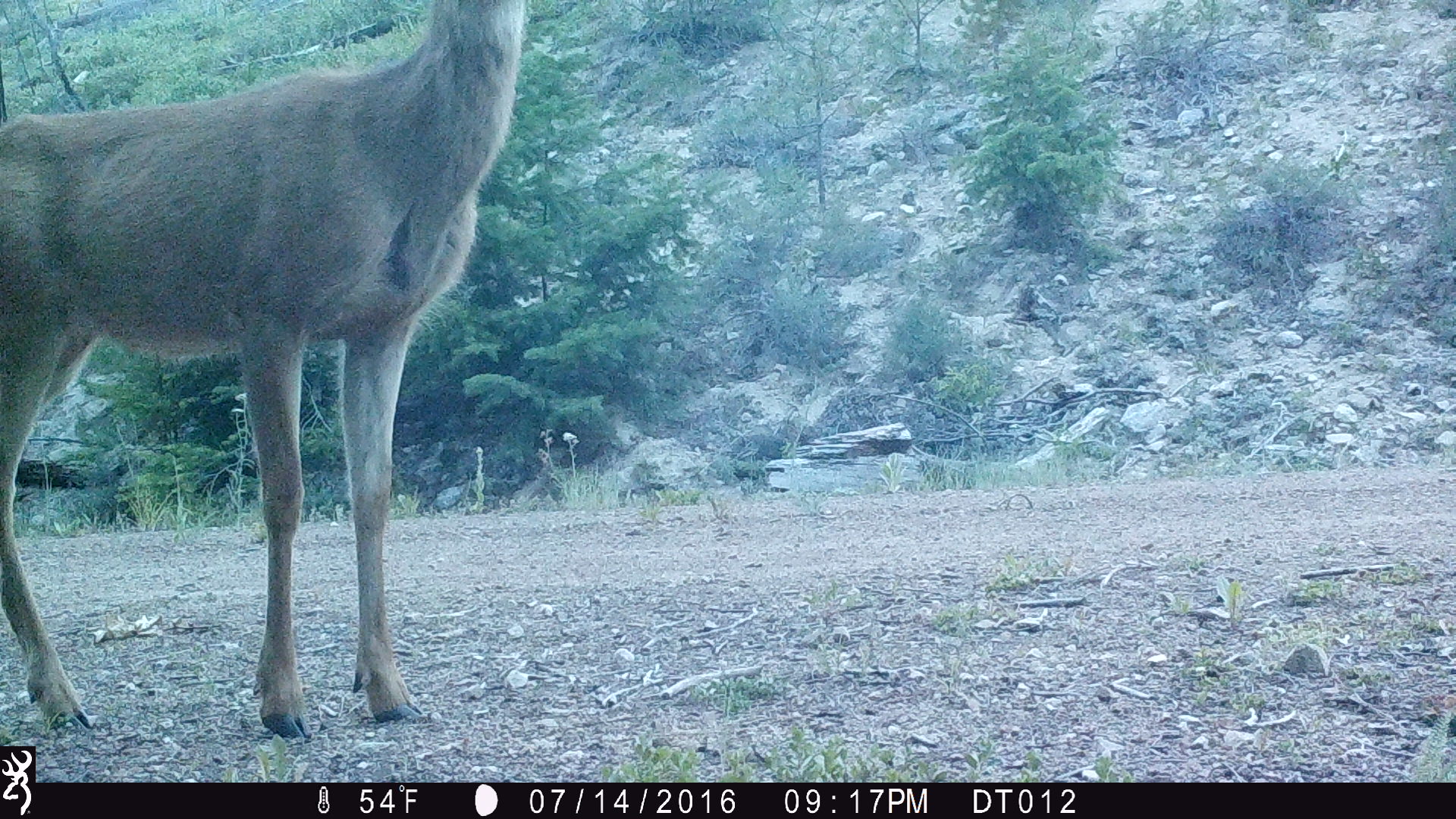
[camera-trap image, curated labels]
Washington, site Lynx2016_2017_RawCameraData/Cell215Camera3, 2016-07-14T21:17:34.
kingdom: Animalia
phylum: Chordata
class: Mammalia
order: Artiodactyla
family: Cervidae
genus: Odocoileus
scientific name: Odocoileus hemionus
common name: mule deer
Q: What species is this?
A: Odocoileus hemionus (mule deer).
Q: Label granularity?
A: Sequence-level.